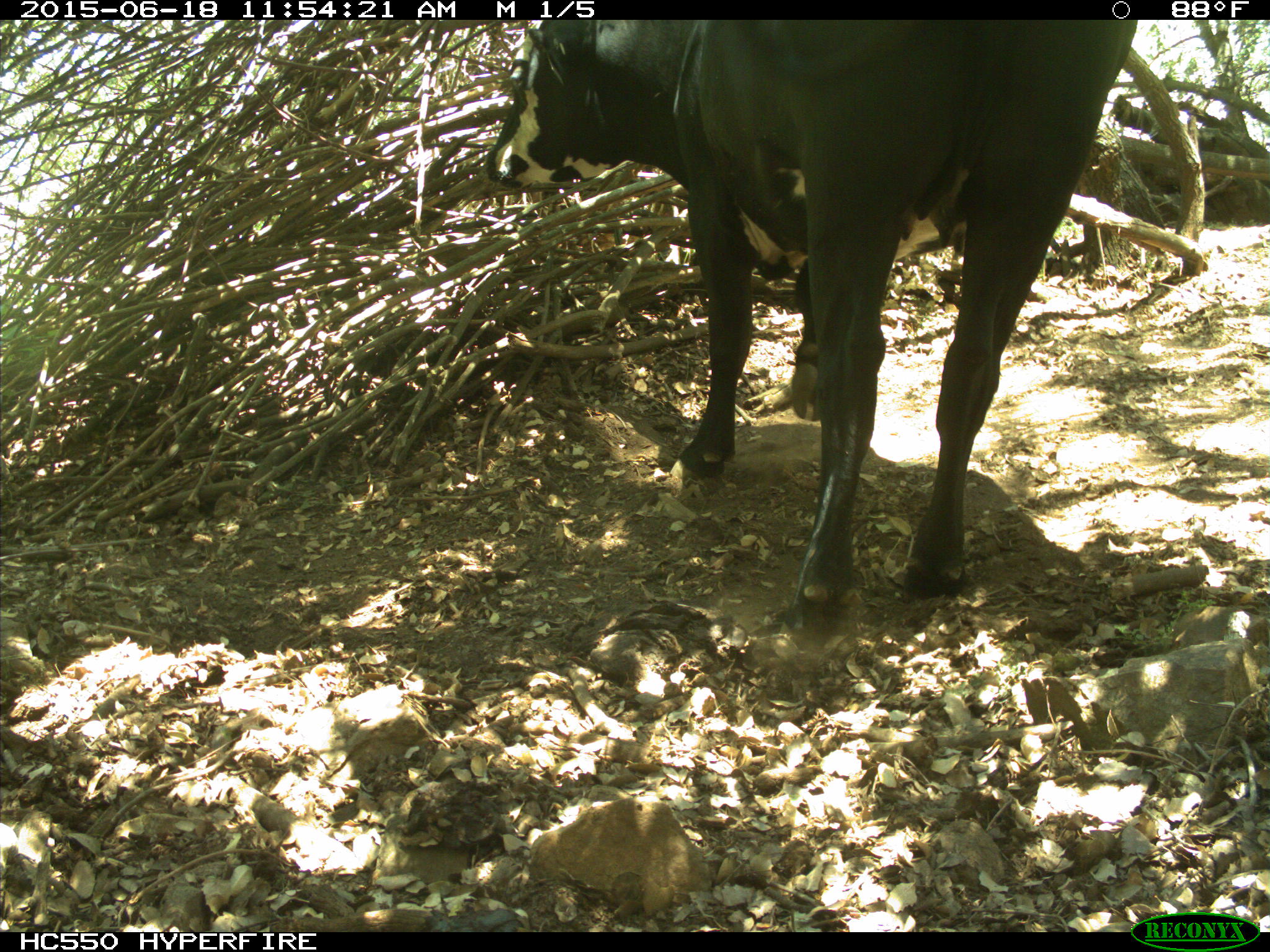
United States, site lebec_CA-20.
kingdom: Animalia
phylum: Chordata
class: Mammalia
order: Artiodactyla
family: Bovidae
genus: Bos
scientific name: Bos taurus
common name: domestic cow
Bos taurus (domestic cow).